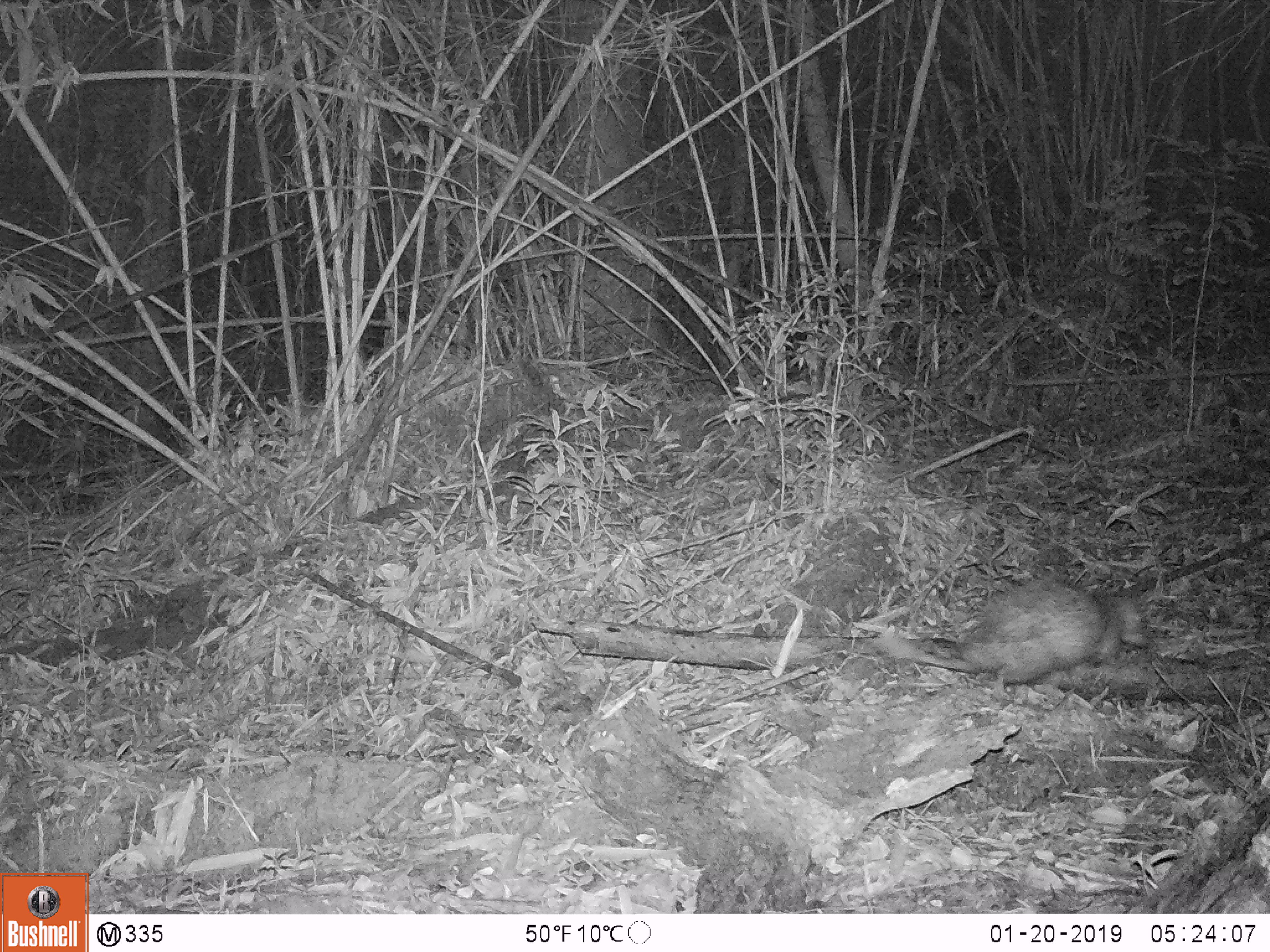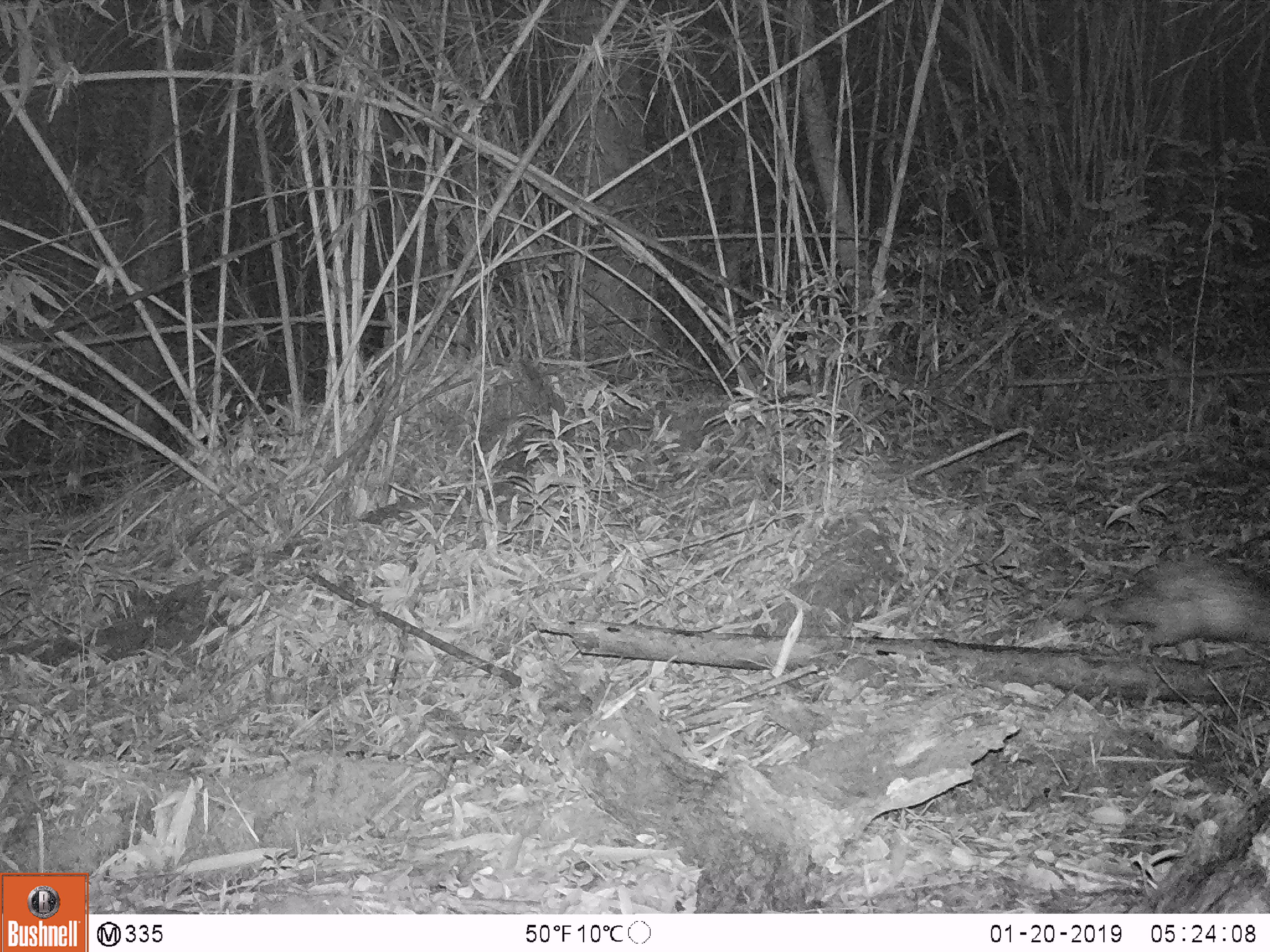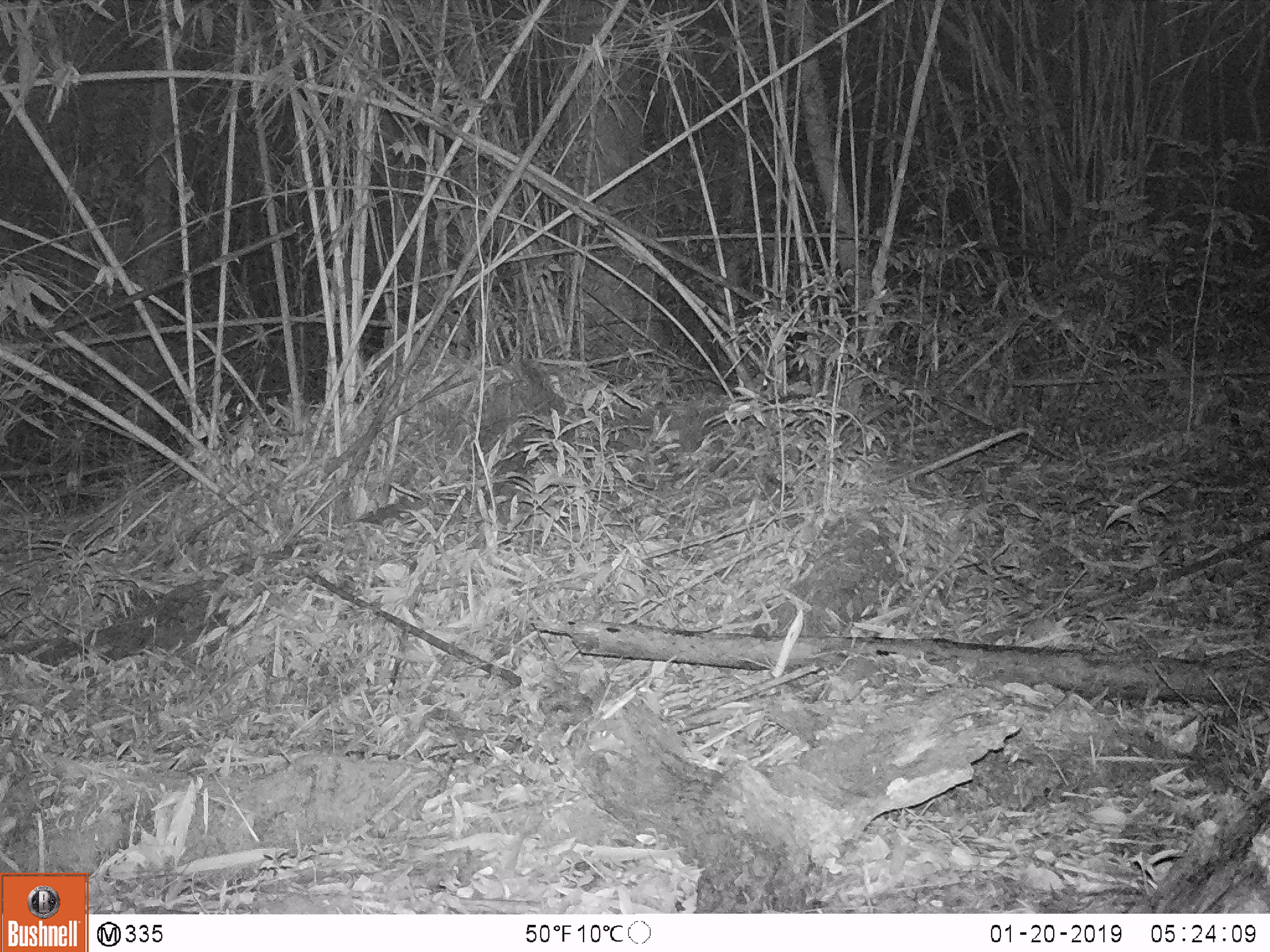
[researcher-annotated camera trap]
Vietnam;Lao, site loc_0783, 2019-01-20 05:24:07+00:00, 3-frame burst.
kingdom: Animalia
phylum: Chordata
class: Mammalia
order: Rodentia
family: Hystricidae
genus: Atherurus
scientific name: Atherurus macrourus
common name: asiatic brush-tailed porcupine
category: asiatic brush tailed porcupine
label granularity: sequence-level